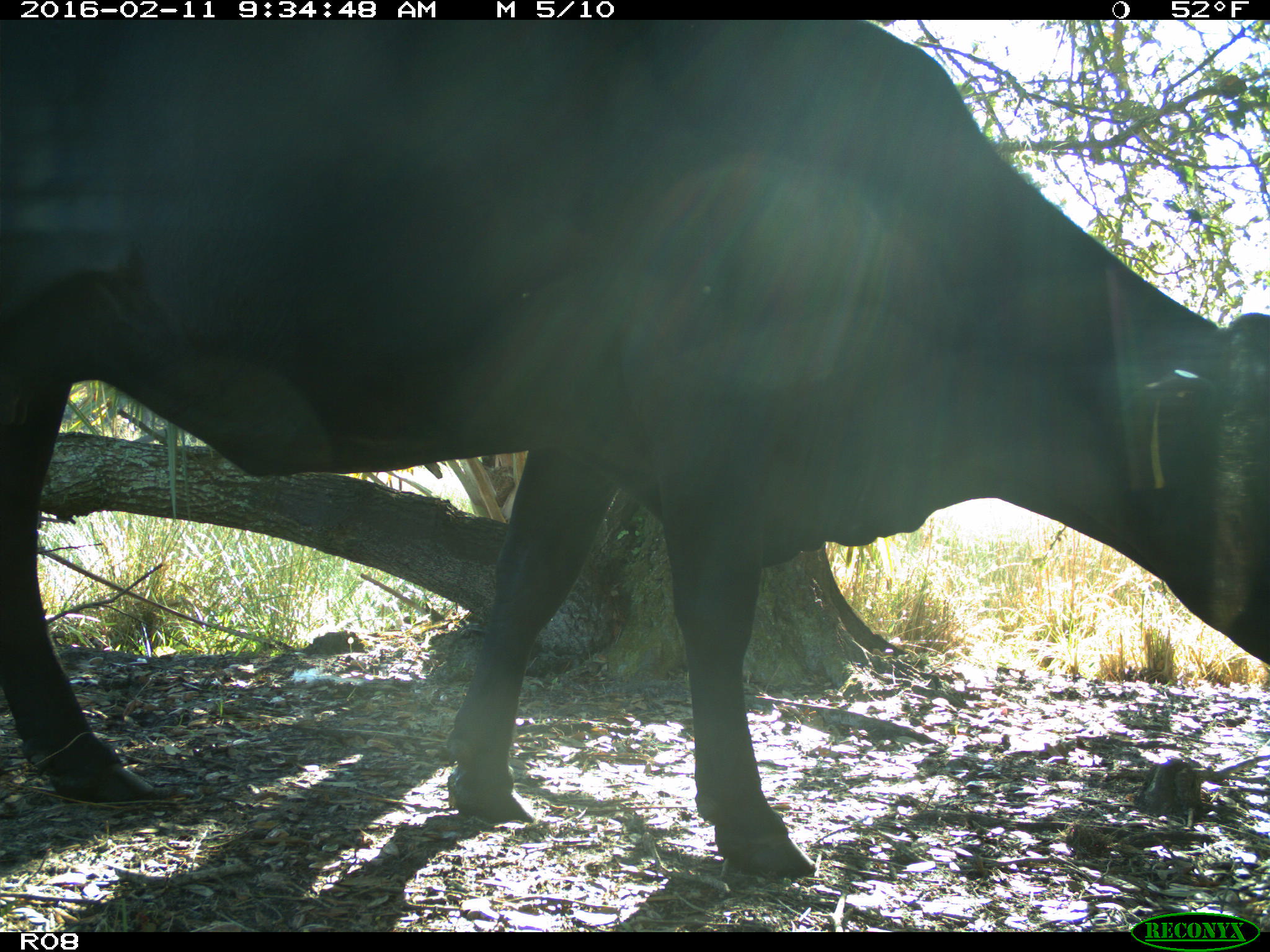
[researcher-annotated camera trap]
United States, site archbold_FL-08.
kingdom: Animalia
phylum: Chordata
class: Mammalia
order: Artiodactyla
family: Bovidae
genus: Bos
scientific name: Bos taurus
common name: domestic cow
Bos taurus (domestic cow).